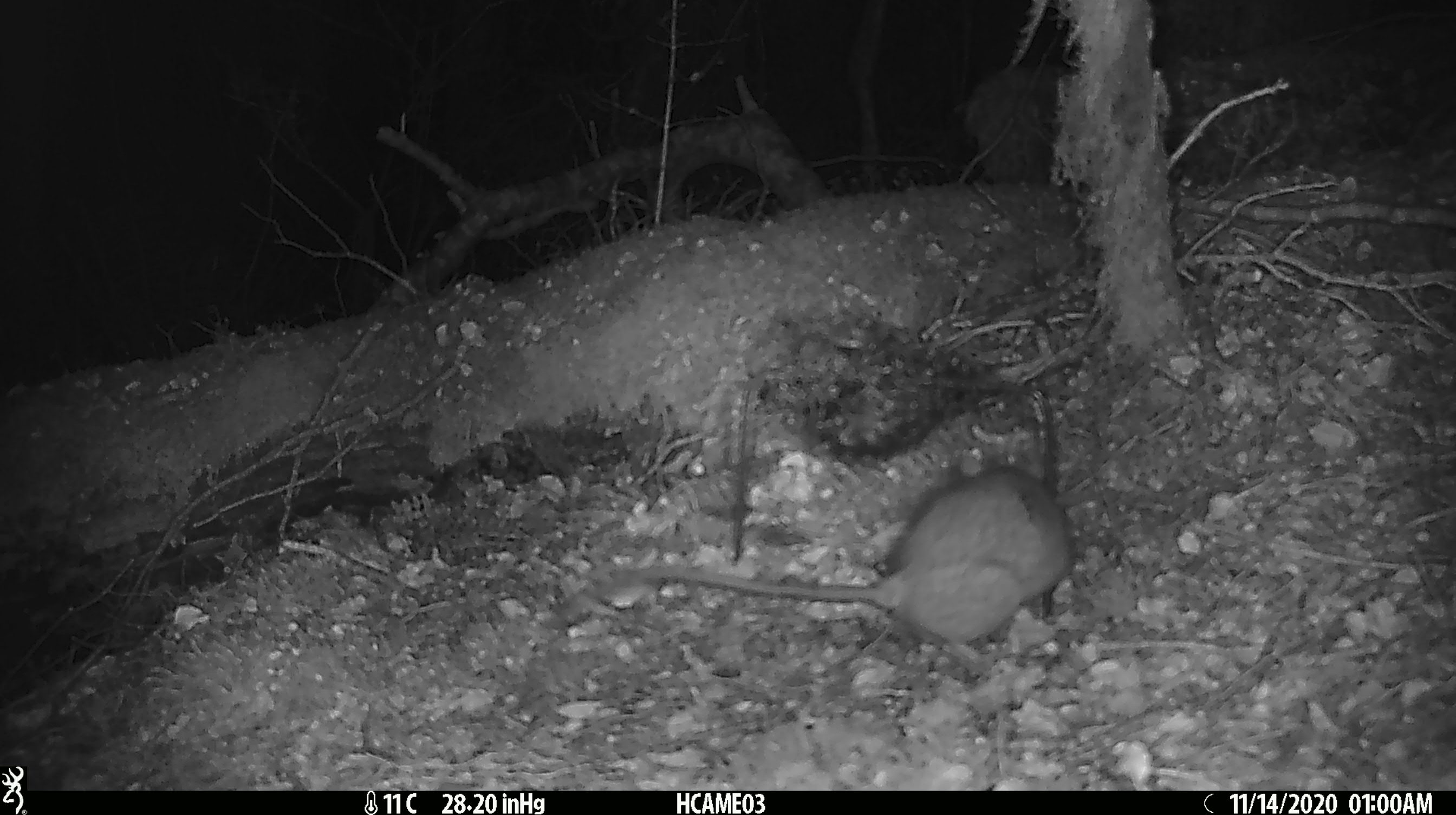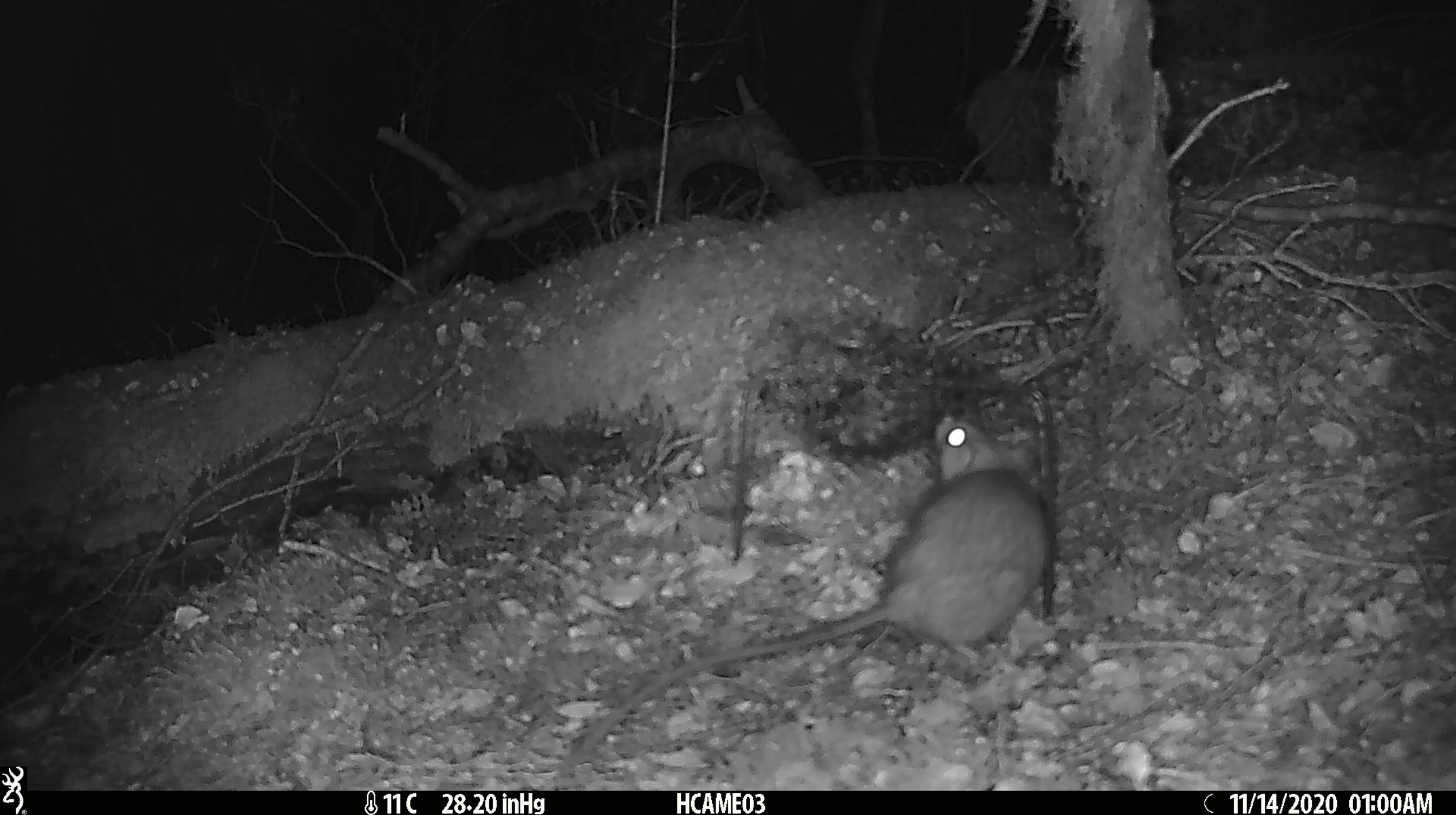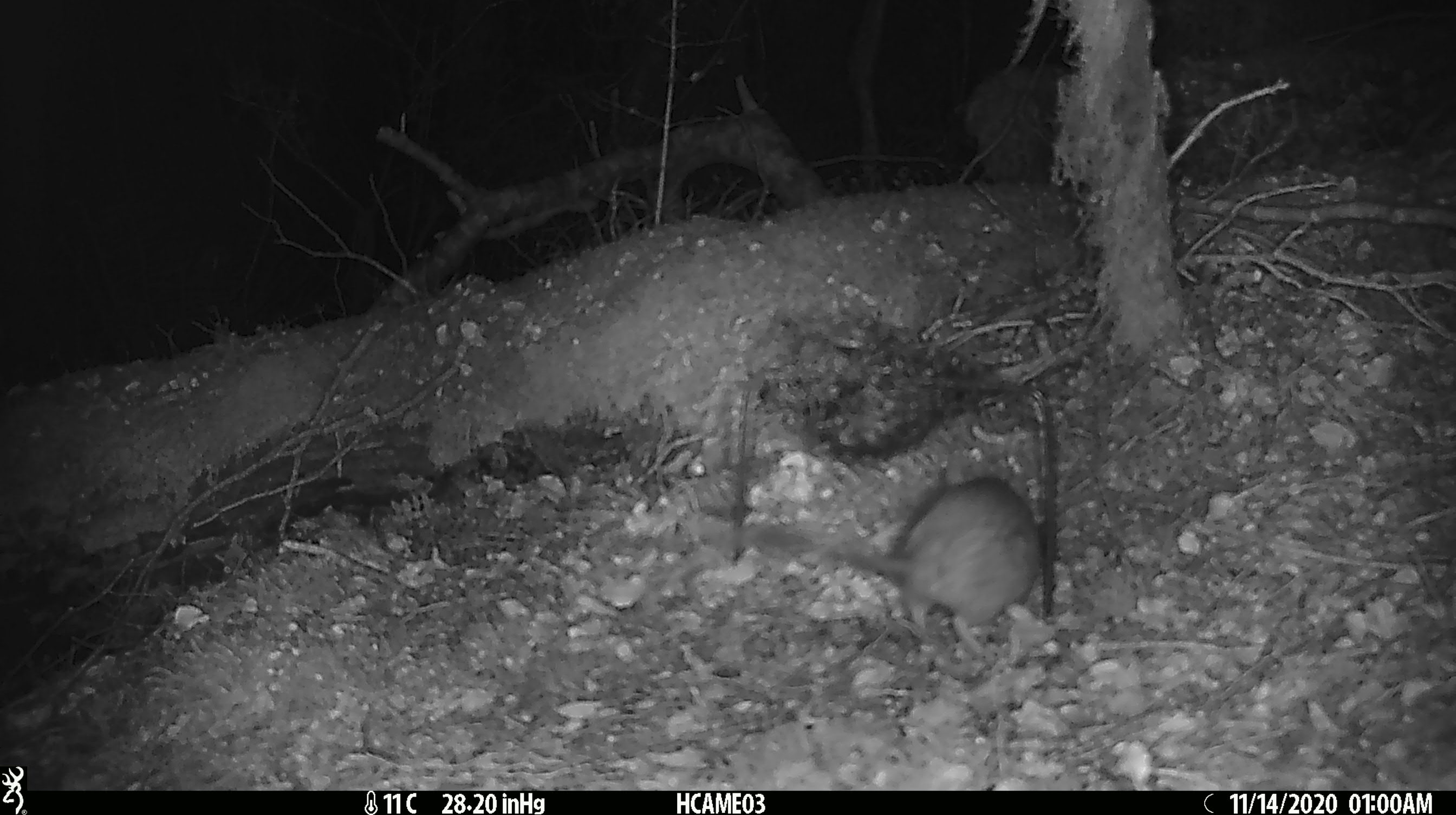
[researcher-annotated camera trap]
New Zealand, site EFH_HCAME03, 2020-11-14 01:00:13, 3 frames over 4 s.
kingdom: Animalia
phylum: Chordata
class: Mammalia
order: Rodentia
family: Muridae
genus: Rattus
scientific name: Rattus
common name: rat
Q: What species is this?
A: Rat (Rattus).